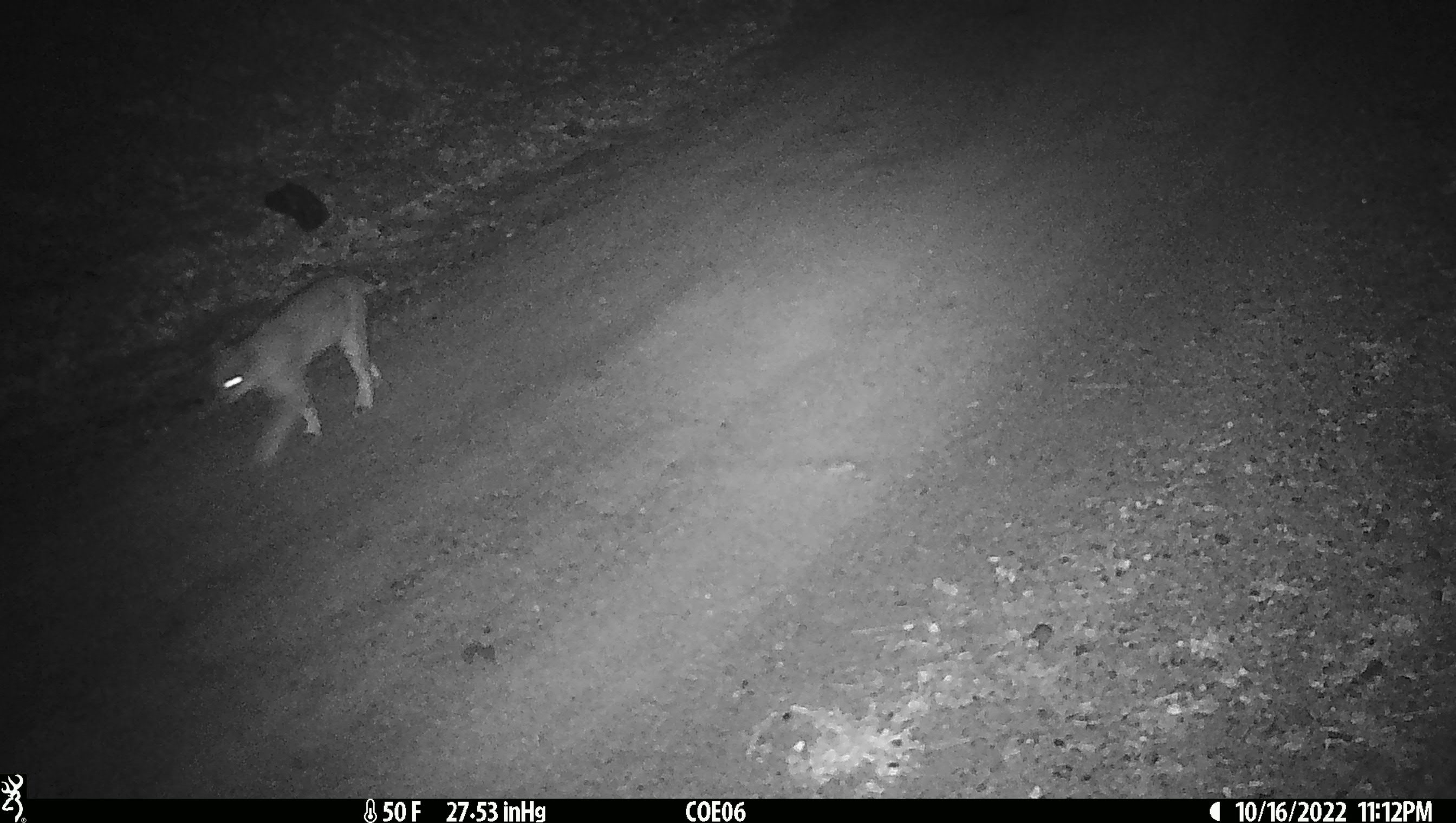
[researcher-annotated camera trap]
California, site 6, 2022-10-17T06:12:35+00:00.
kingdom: Animalia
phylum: Chordata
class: Mammalia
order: Carnivora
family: Felidae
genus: Lynx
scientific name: Lynx rufus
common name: bobcat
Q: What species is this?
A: Bobcat (Lynx rufus).